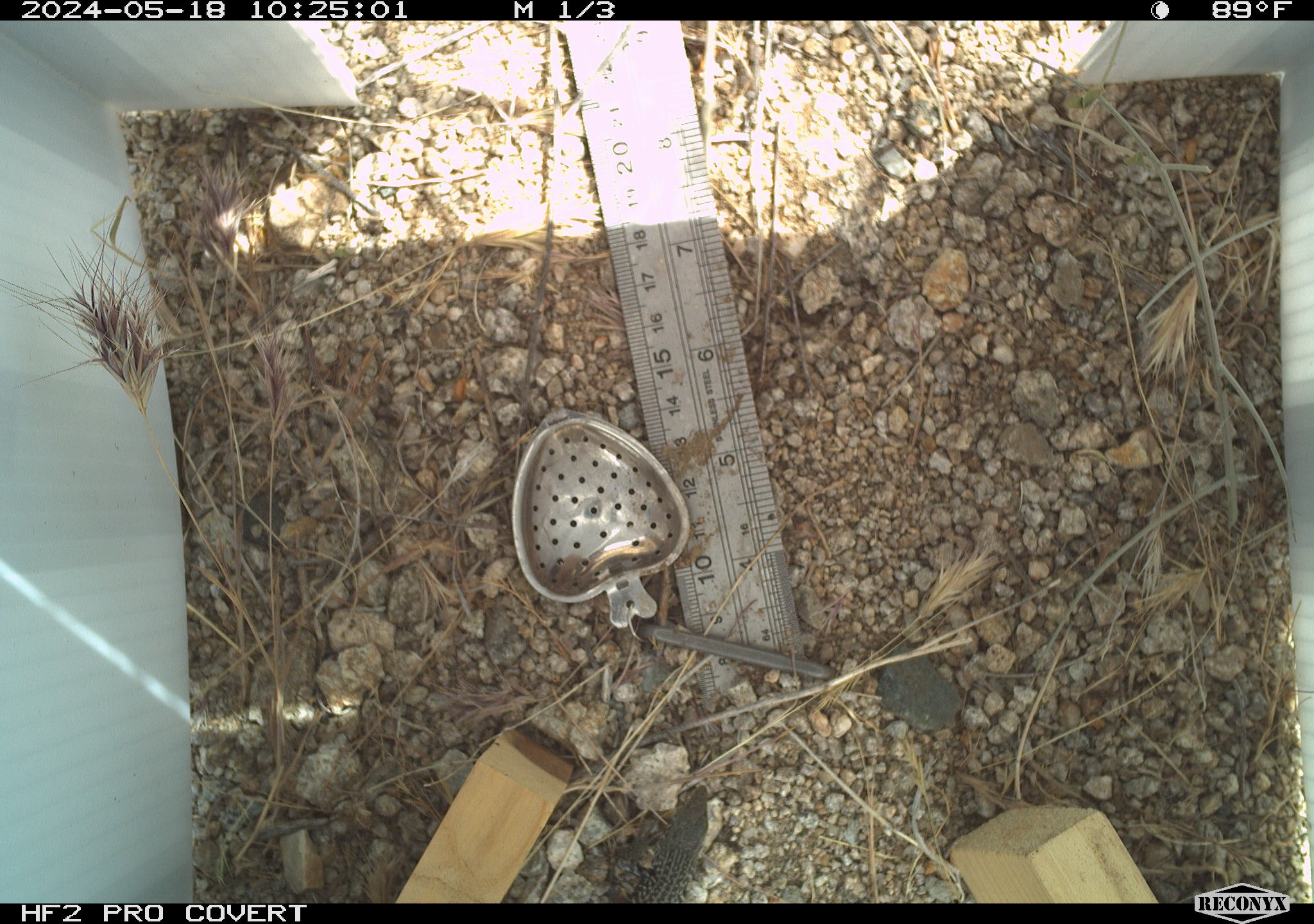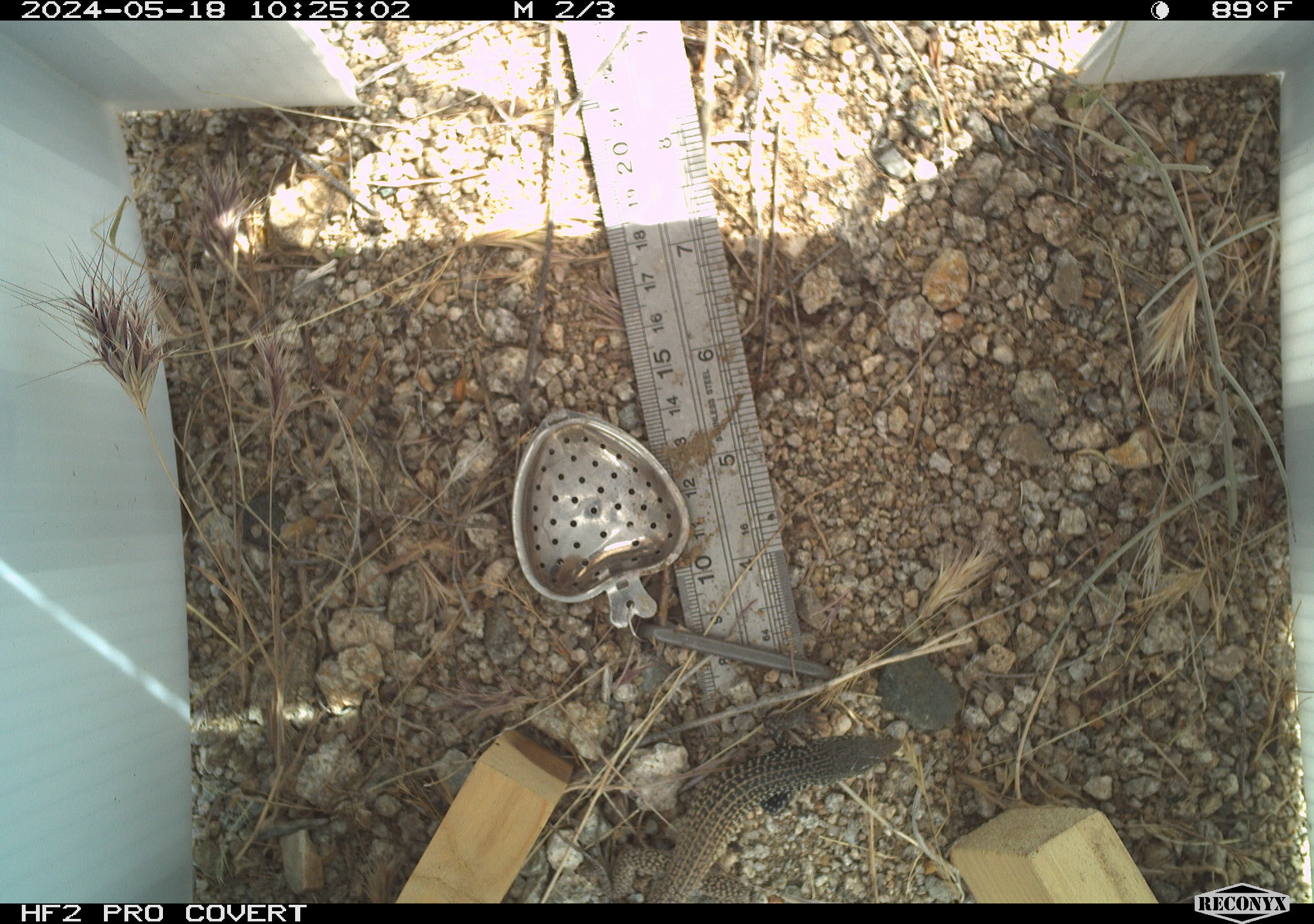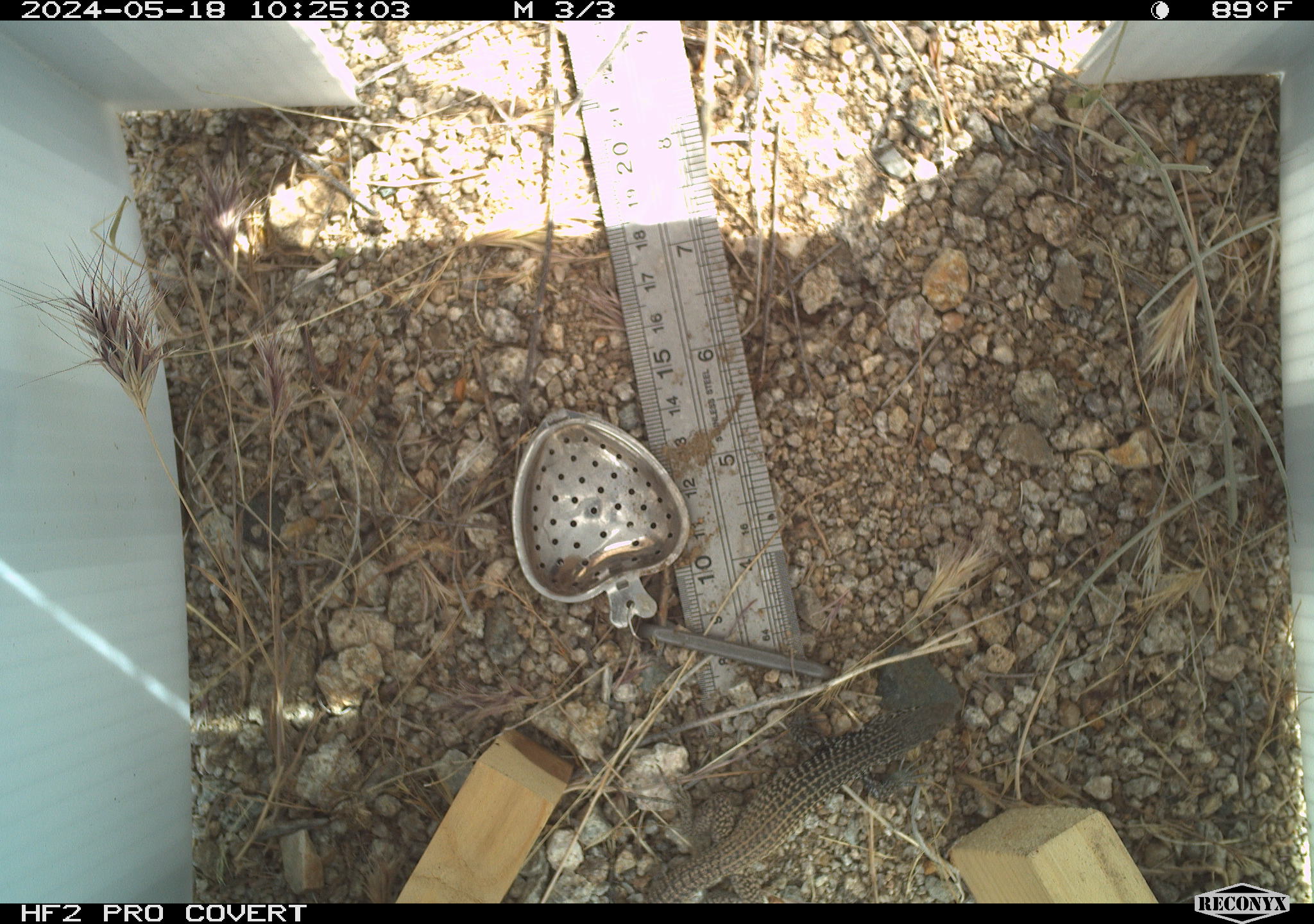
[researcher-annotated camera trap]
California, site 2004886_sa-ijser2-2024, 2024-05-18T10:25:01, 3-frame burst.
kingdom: Animalia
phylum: Chordata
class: Reptilia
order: Squamata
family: Teiidae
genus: Aspidoscelis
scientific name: Aspidoscelis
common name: whiptail lizards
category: aspidoscelis species